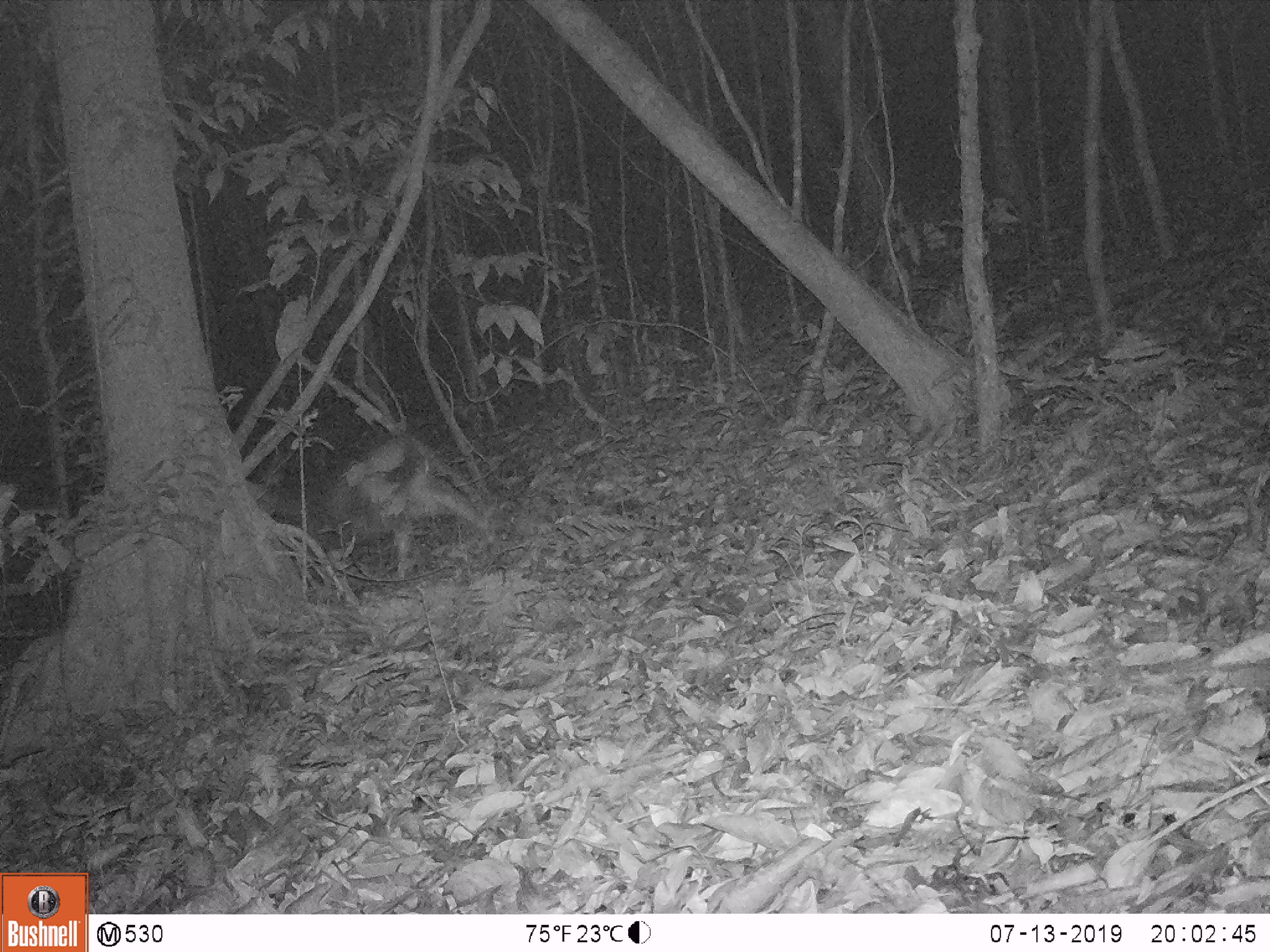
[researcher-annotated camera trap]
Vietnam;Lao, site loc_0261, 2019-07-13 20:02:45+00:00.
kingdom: Animalia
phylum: Chordata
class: Mammalia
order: Artiodactyla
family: Cervidae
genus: Rusa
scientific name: Rusa unicolor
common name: sambar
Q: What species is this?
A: Sambar (Rusa unicolor).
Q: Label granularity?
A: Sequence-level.